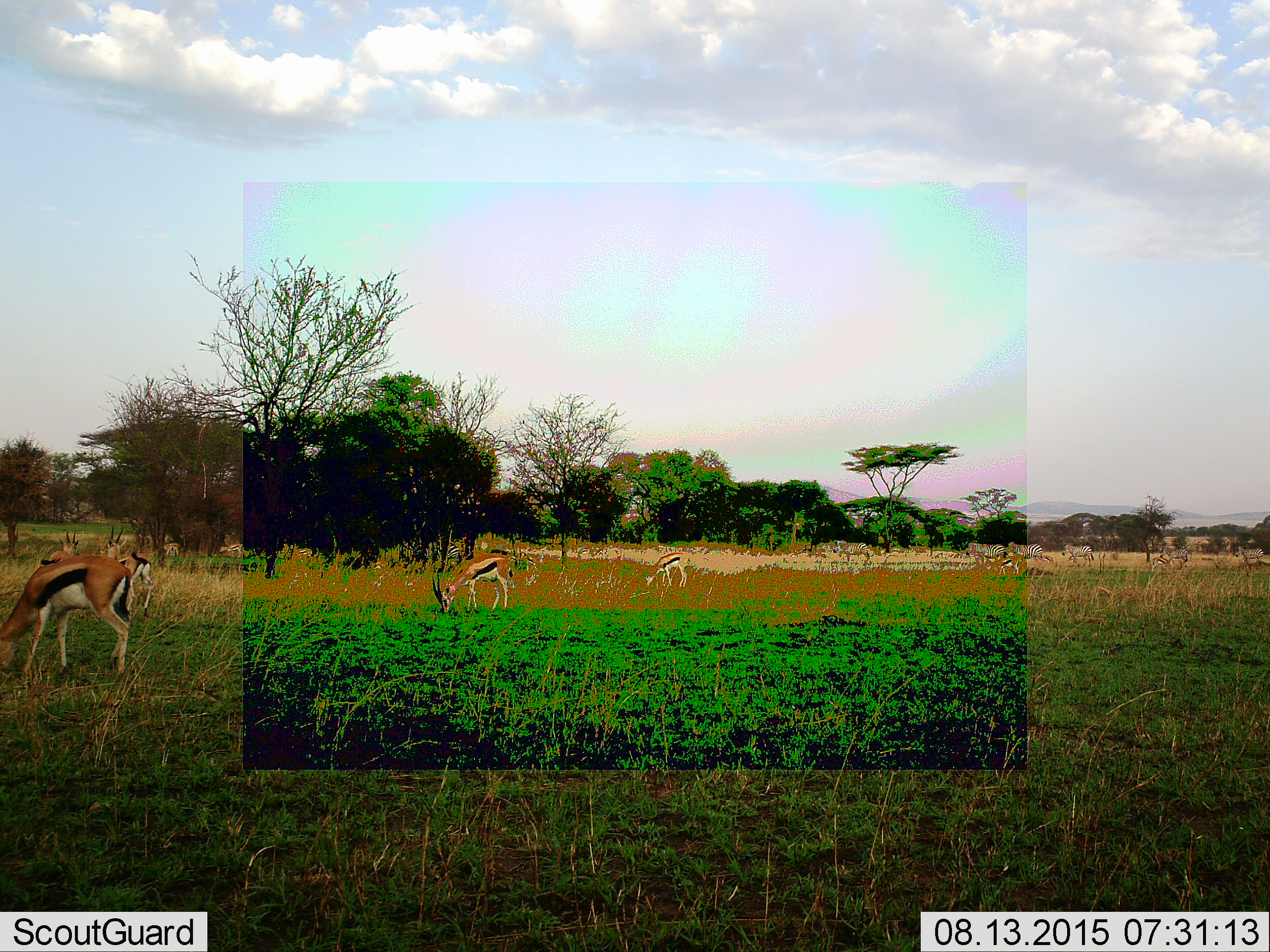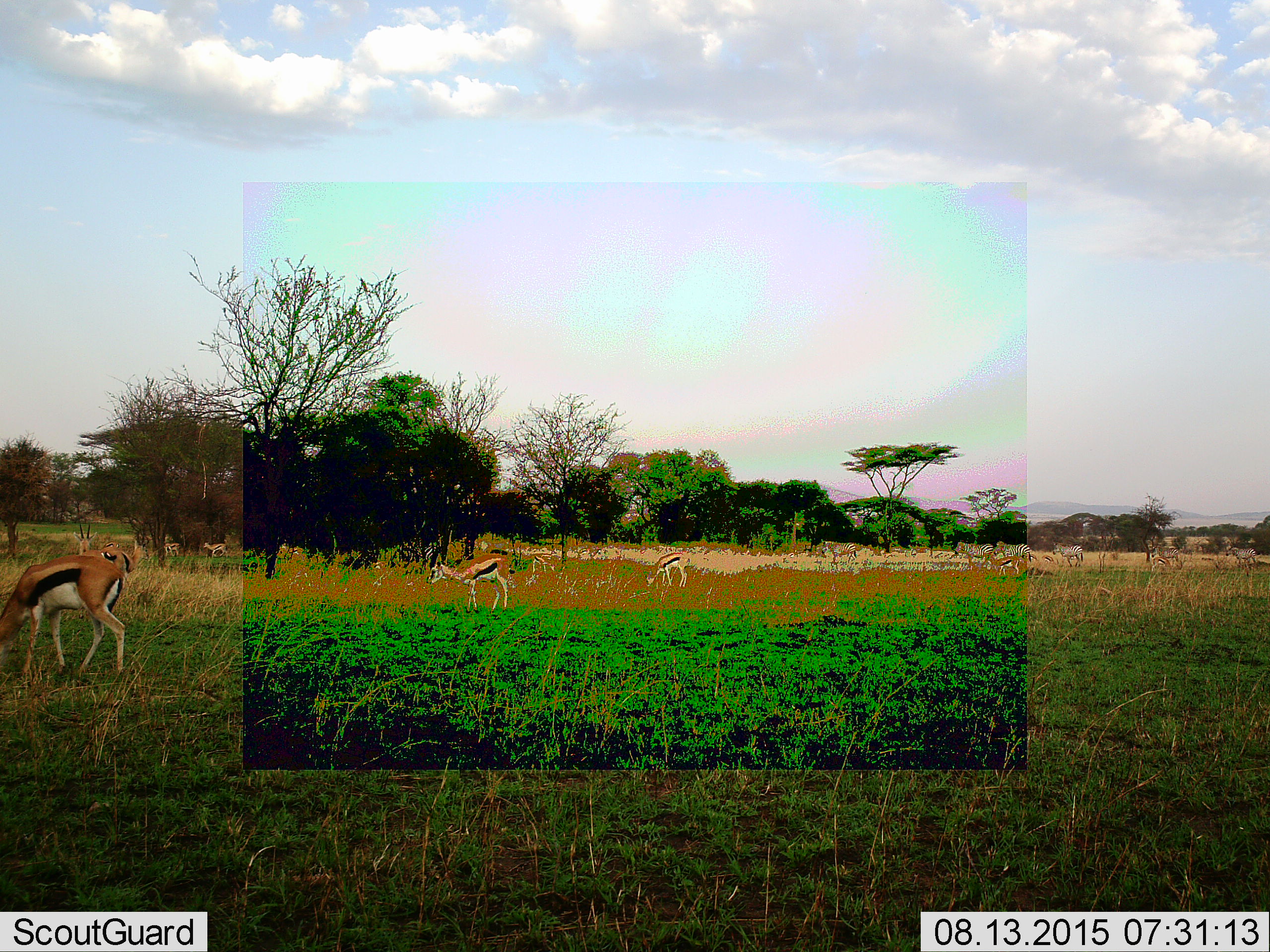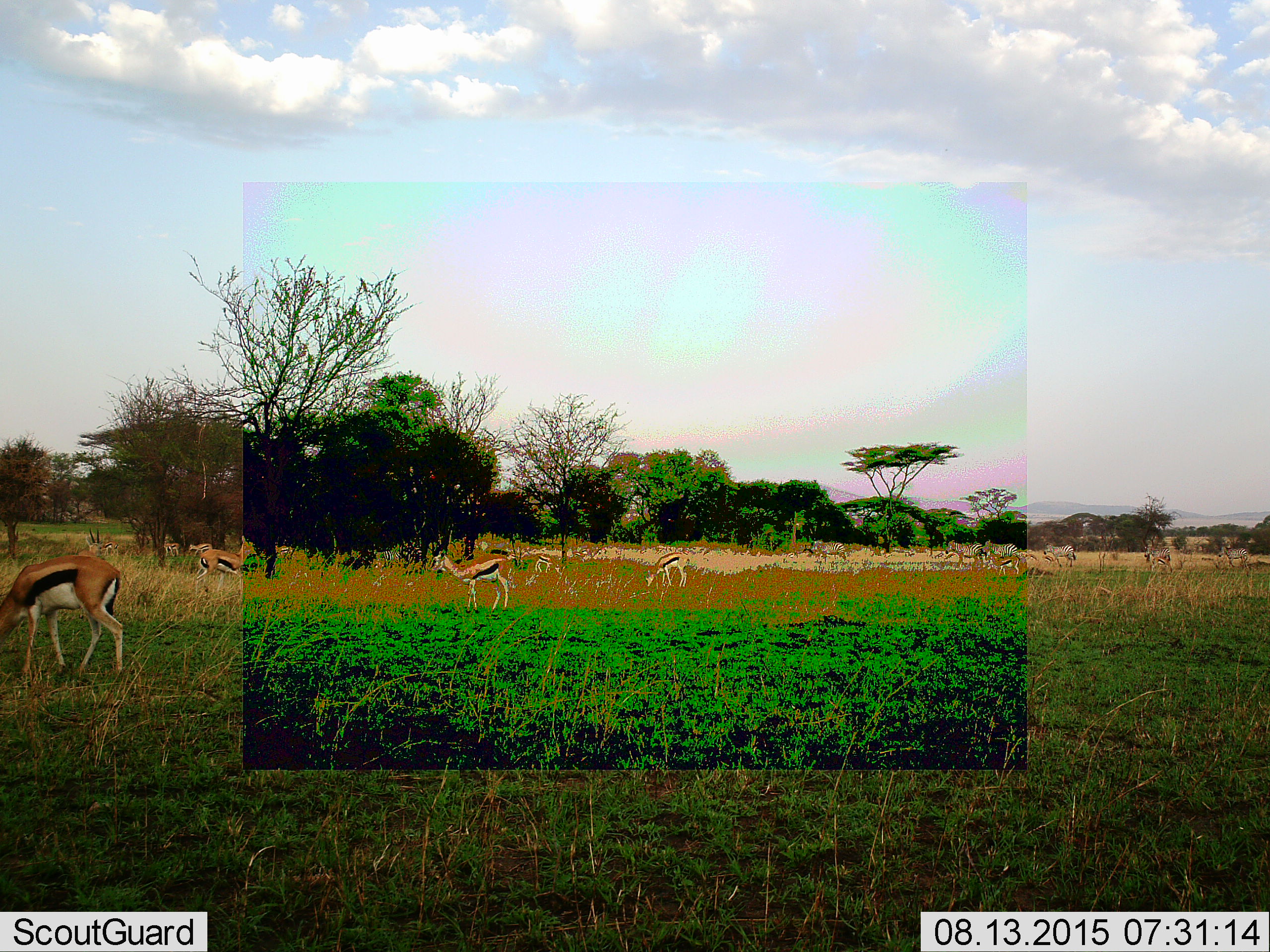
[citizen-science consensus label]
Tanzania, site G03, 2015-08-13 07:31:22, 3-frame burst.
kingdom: Animalia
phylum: Chordata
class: Mammalia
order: Artiodactyla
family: Bovidae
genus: Eudorcas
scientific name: Eudorcas thomsonii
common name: thomson's gazelle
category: gazellethomsons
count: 11-50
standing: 65%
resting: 6%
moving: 76%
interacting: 0%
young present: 12%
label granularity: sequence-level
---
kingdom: Animalia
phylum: Chordata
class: Mammalia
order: Perissodactyla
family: Equidae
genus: Equus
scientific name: Equus quagga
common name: plains zebra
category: zebra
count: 6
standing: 23%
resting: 0%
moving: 85%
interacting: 0%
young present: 0%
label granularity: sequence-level